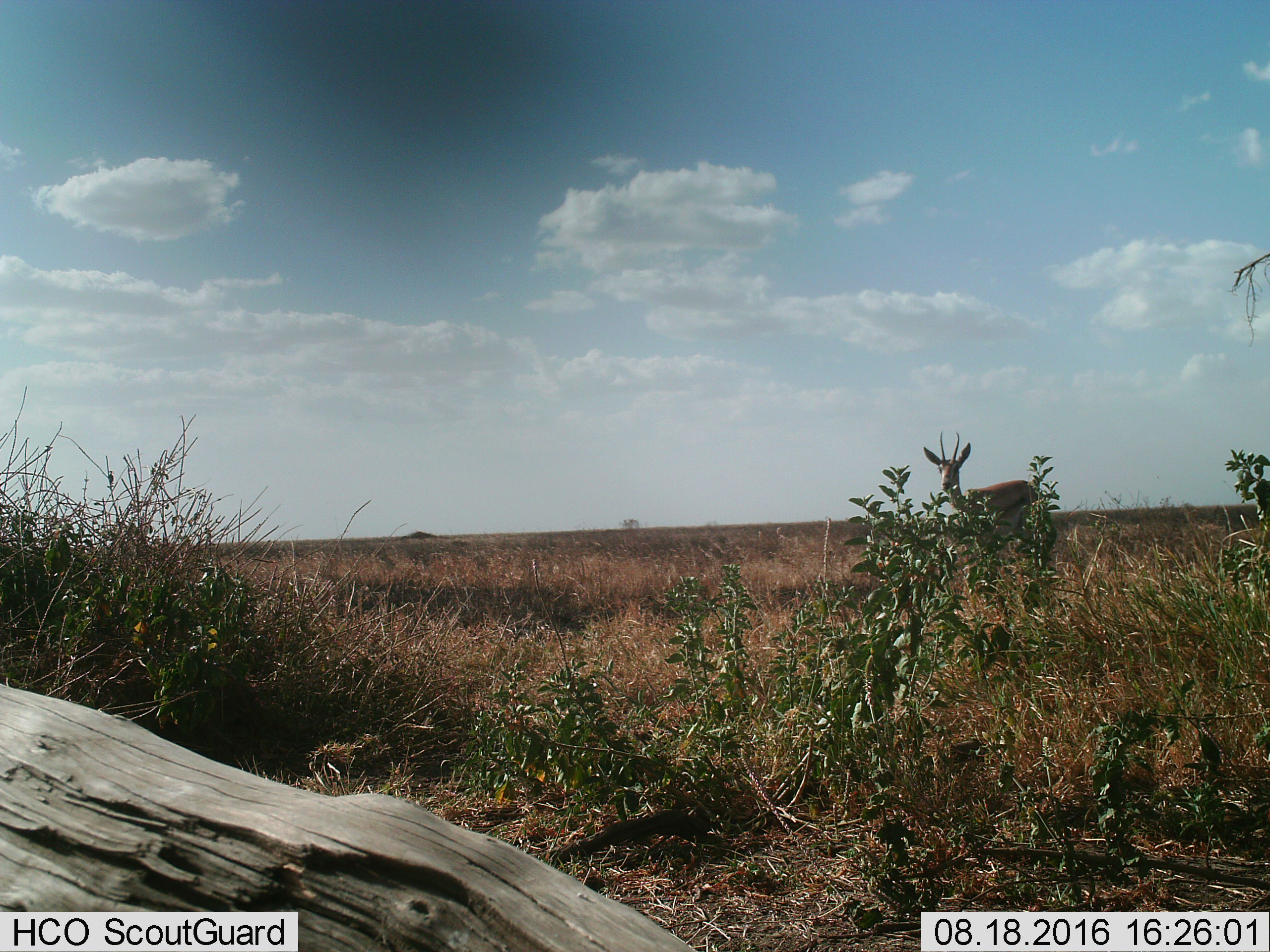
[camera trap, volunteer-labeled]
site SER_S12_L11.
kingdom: Animalia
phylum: Chordata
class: Mammalia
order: Artiodactyla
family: Bovidae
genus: Eudorcas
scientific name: Eudorcas thomsonii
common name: thomson's gazelle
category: gazellethomsons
Gazellethomsons (thomson's gazelle) (Eudorcas thomsonii), count 1. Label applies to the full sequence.